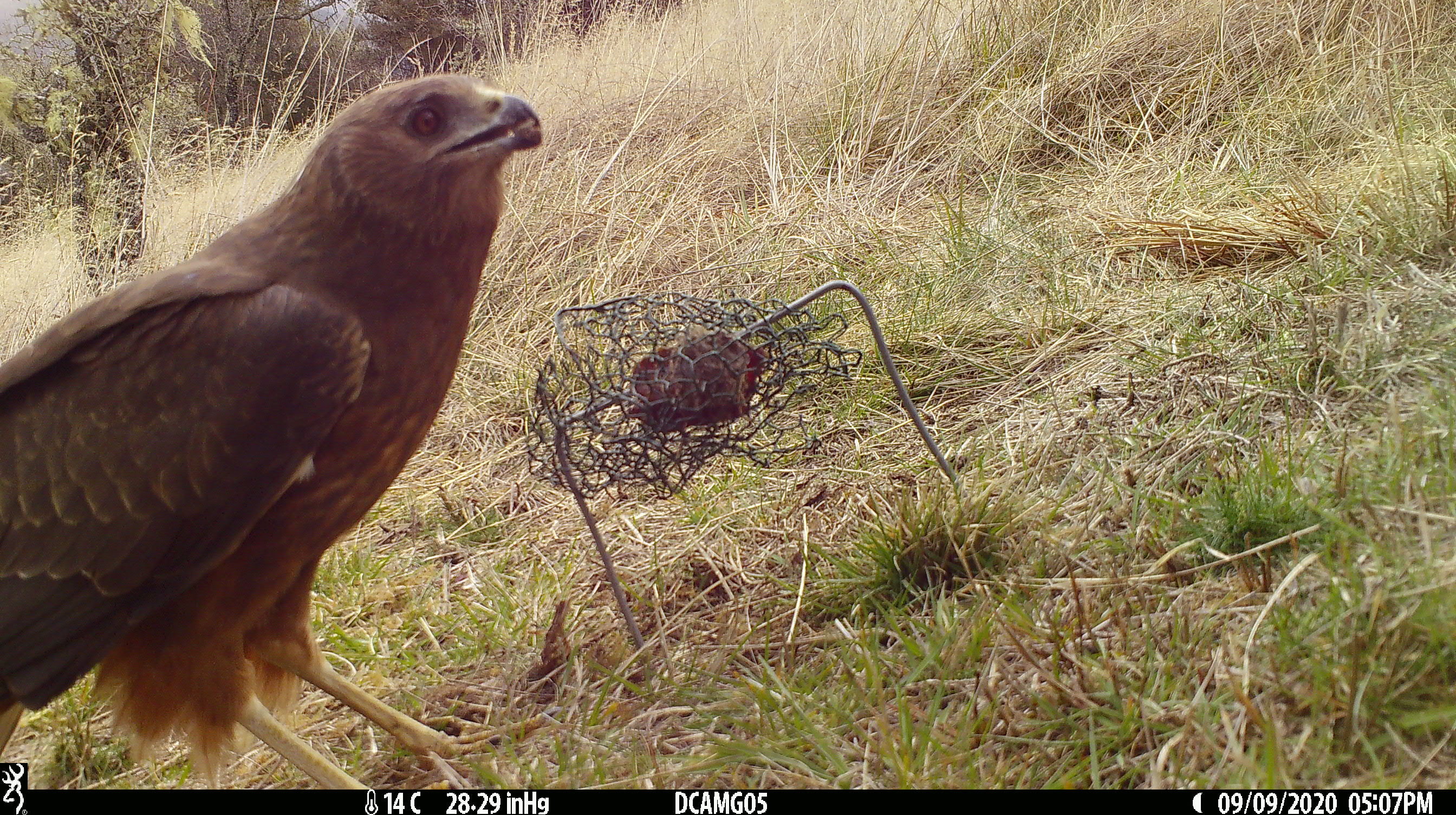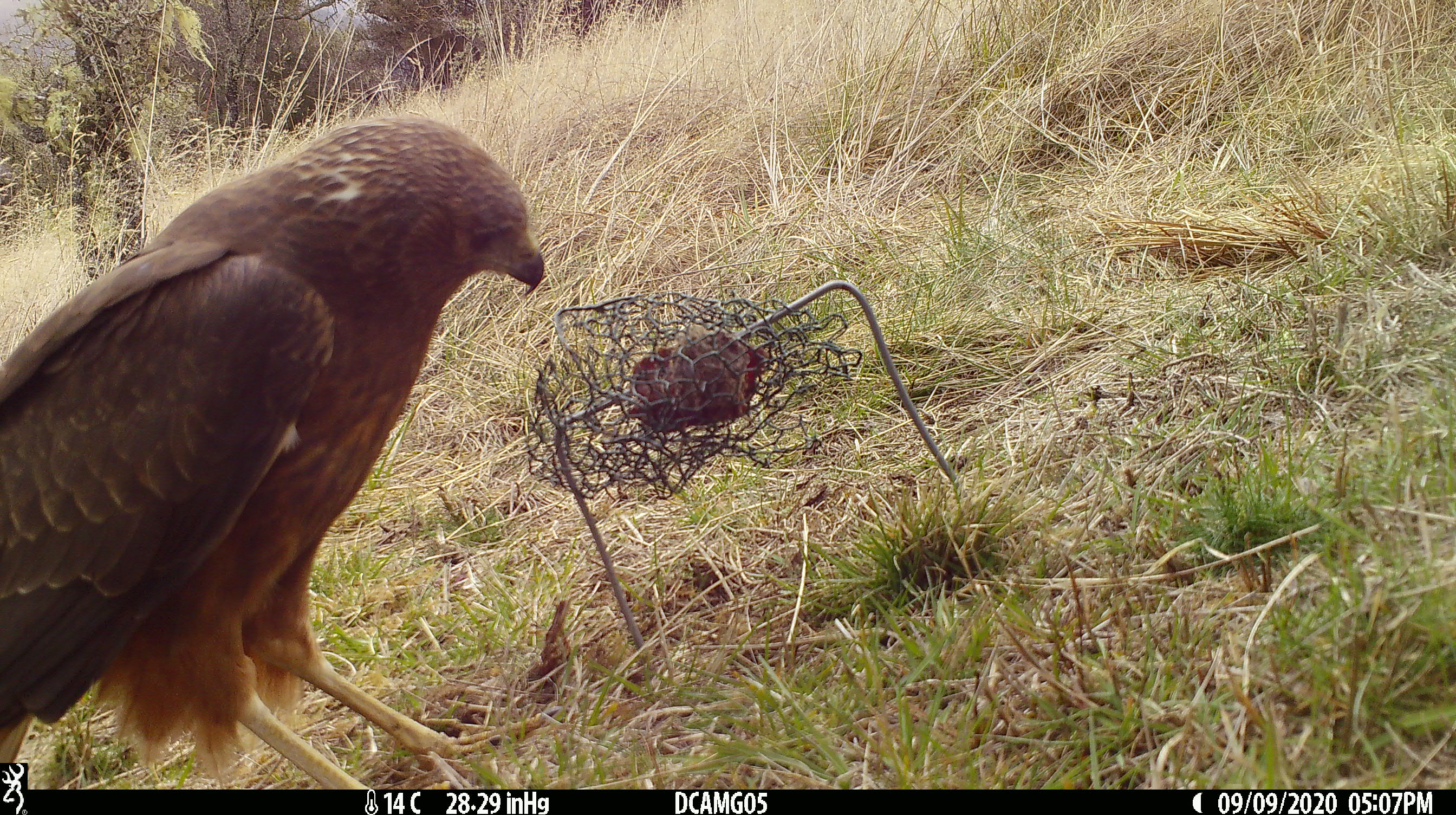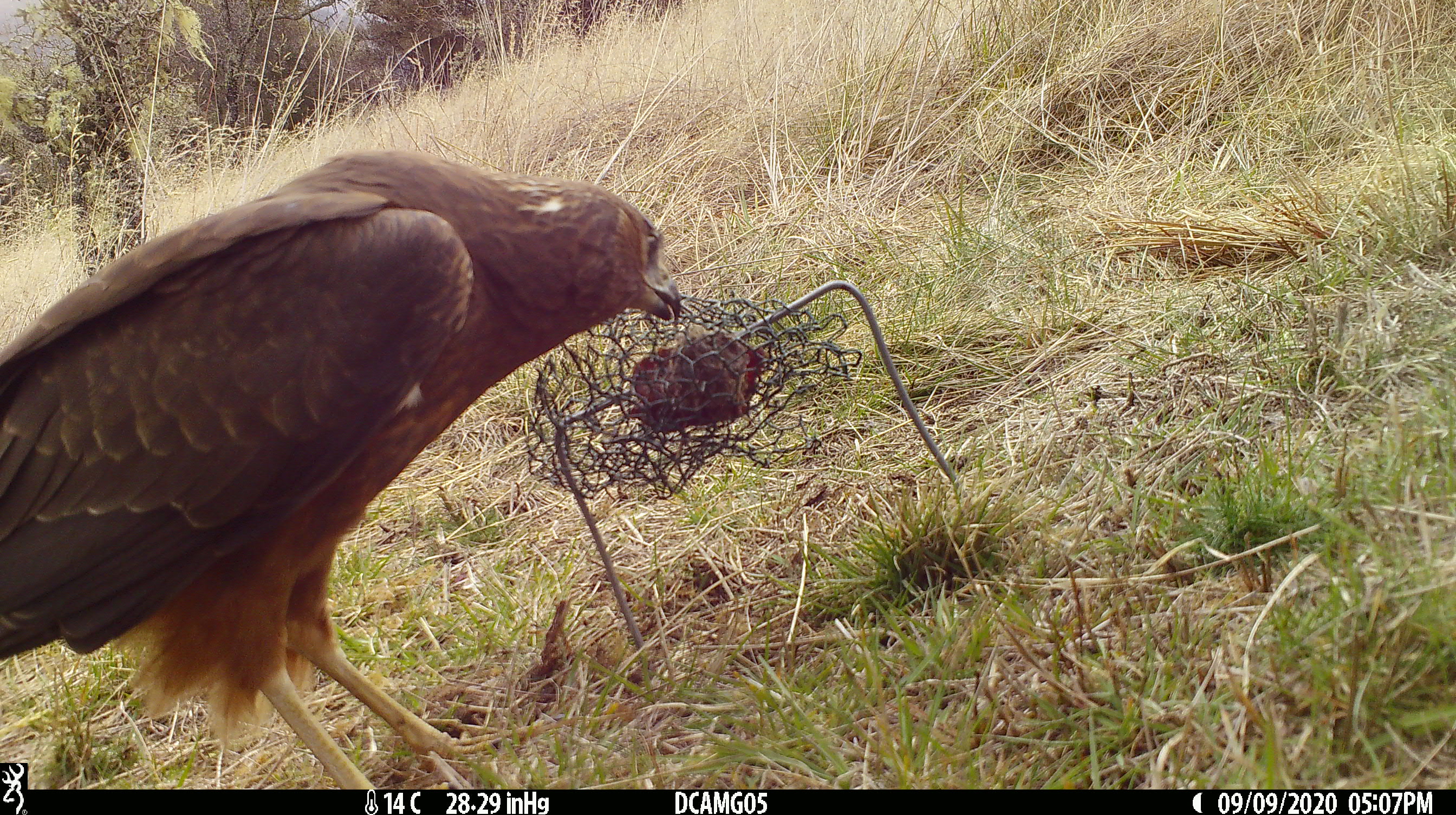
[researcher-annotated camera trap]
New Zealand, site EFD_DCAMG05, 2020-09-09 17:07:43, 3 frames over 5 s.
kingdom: Animalia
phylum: Chordata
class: Aves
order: Accipitriformes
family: Accipitridae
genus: Circus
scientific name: Circus approximans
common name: swamp harrier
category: harrier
Harrier (swamp harrier) (Circus approximans).